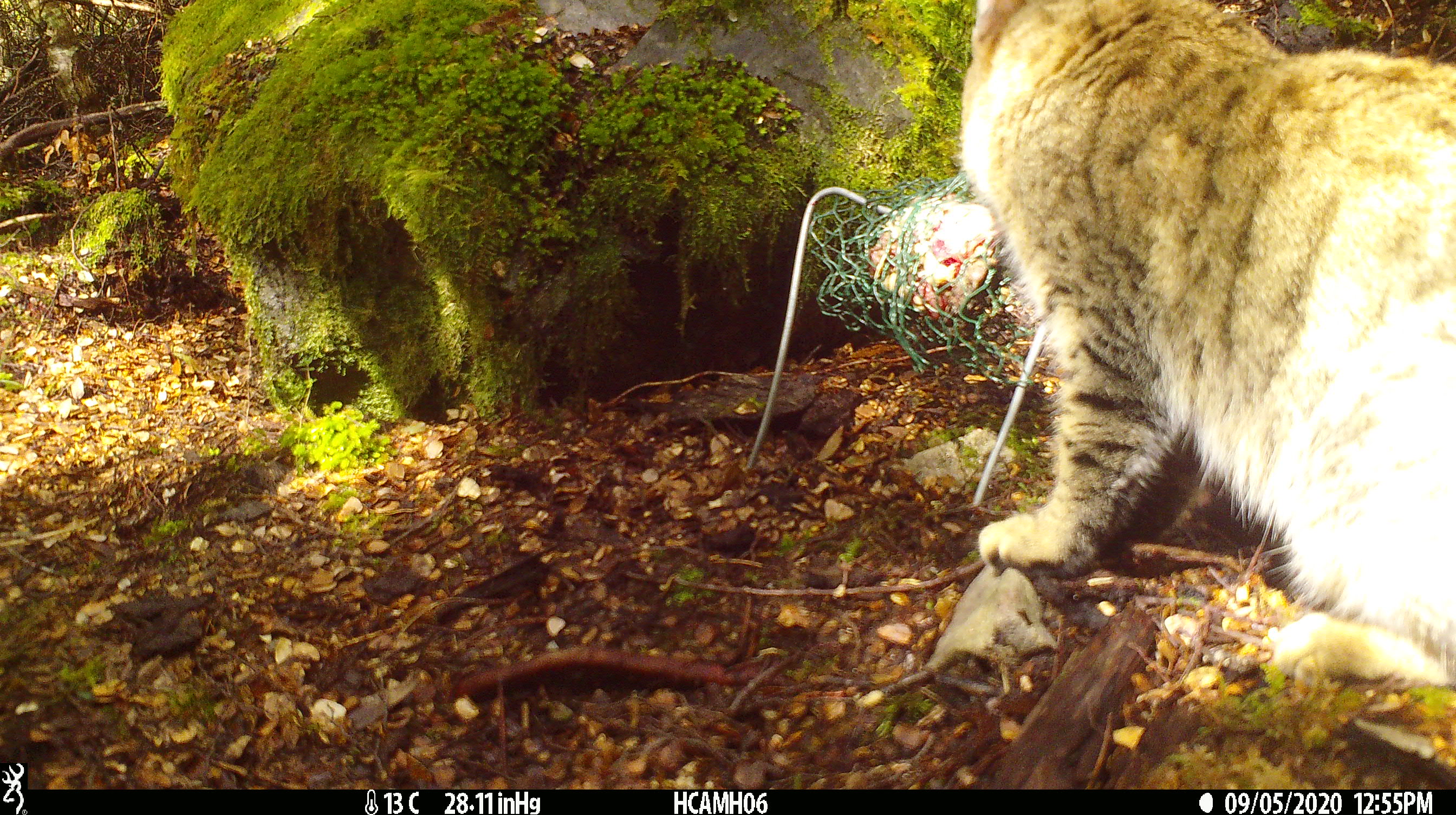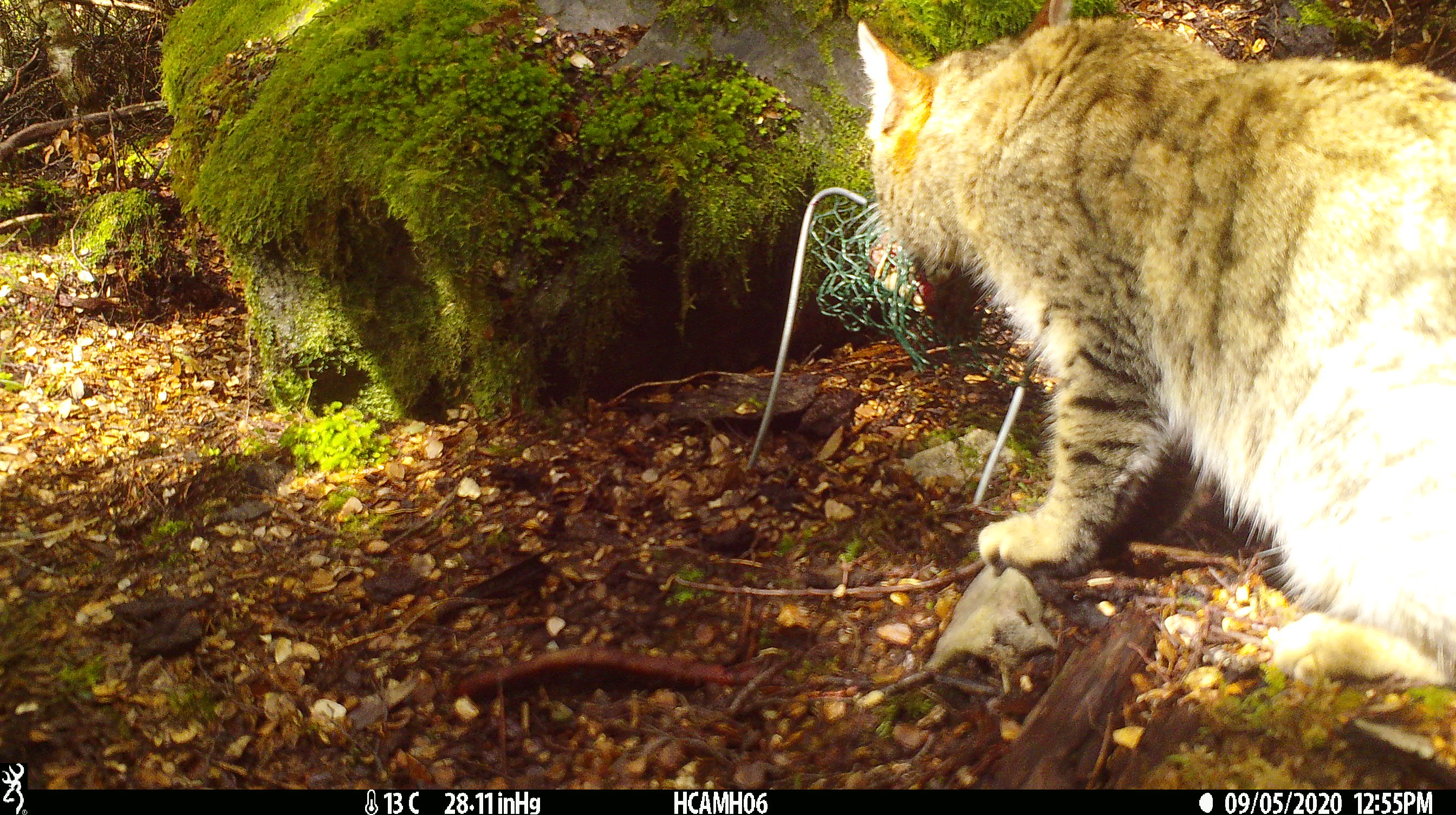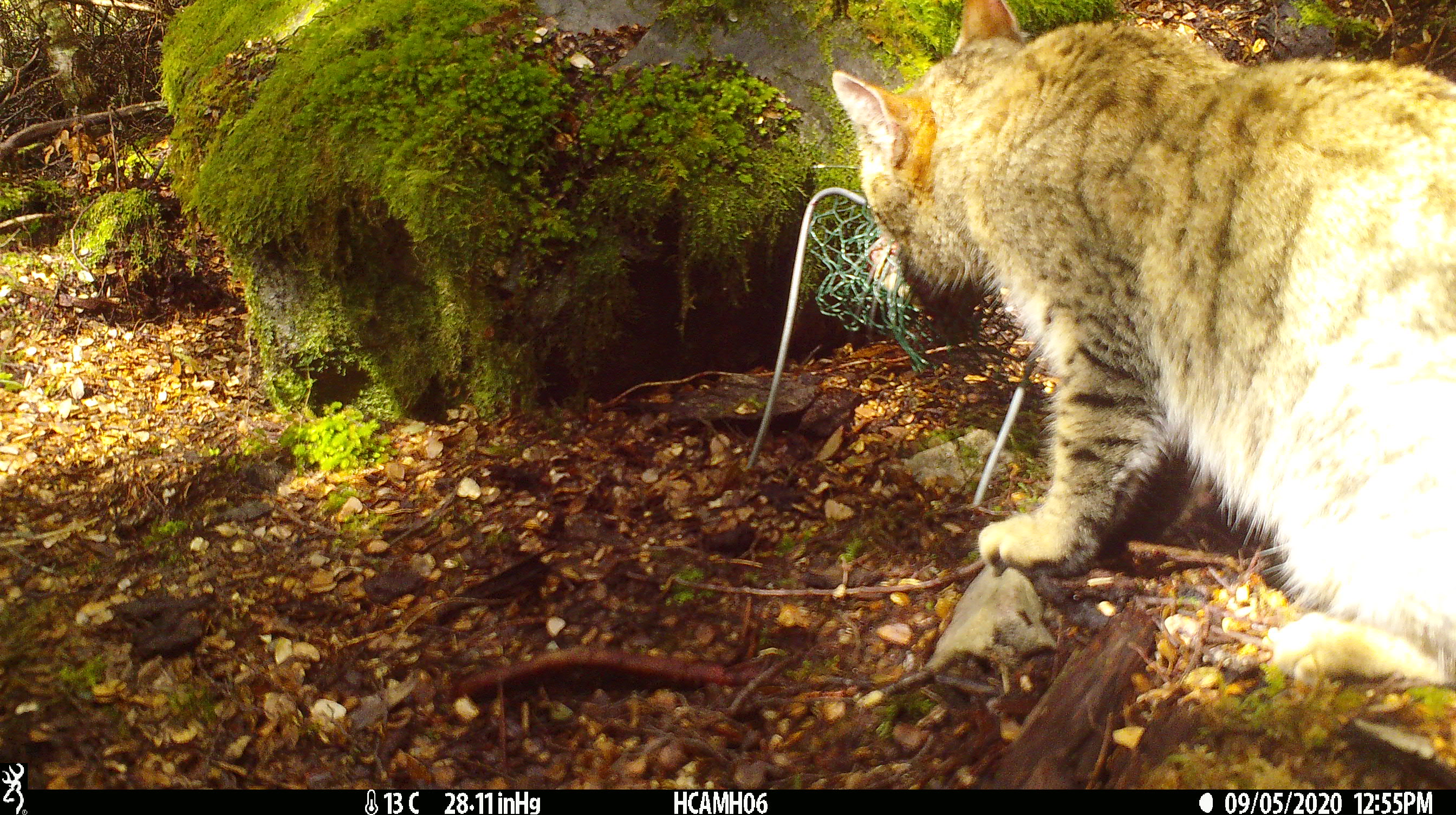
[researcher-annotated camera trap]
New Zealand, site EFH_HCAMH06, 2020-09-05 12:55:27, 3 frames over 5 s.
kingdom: Animalia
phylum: Chordata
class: Mammalia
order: Carnivora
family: Felidae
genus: Felis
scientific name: Felis catus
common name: domestic cat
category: cat